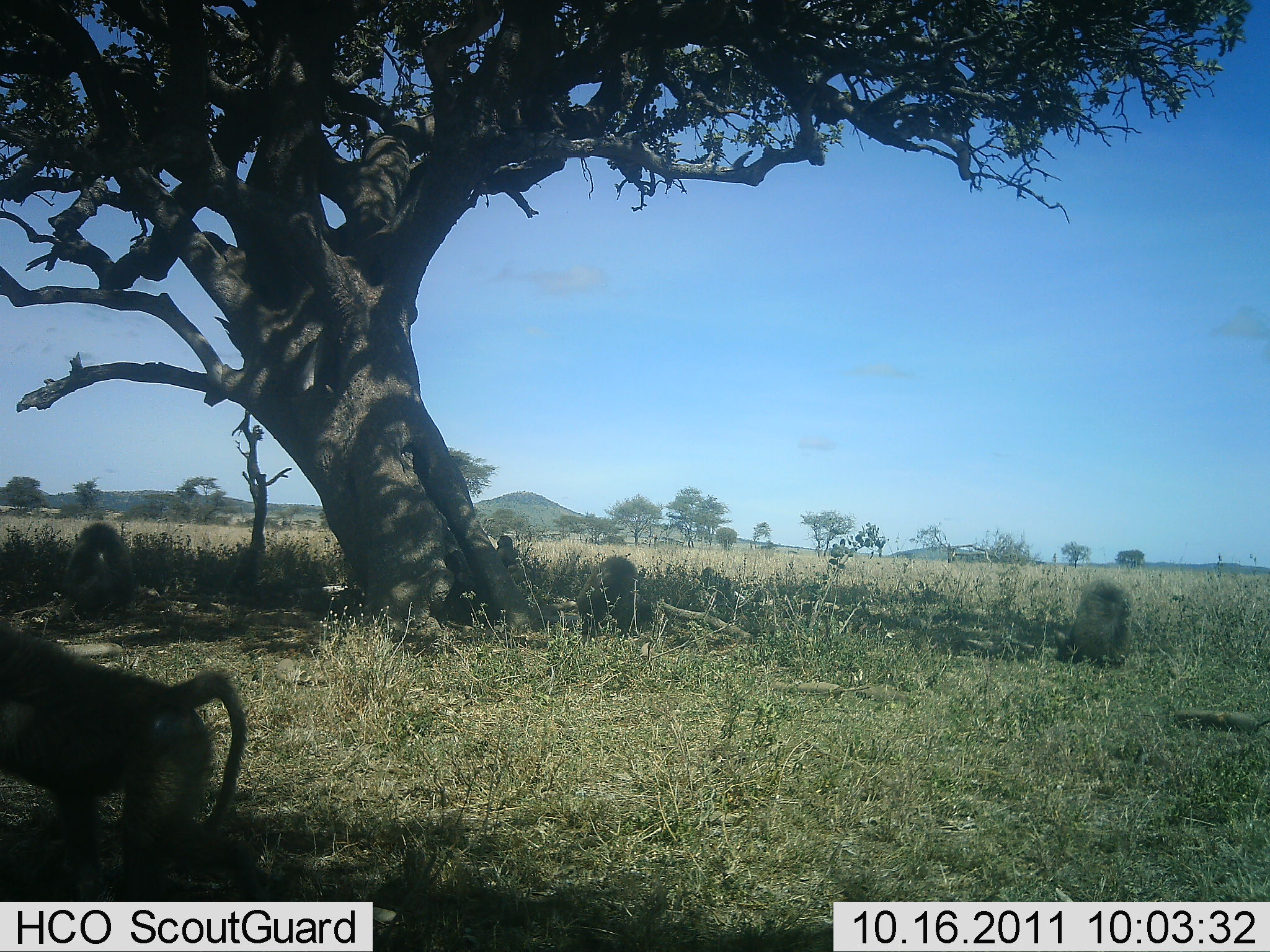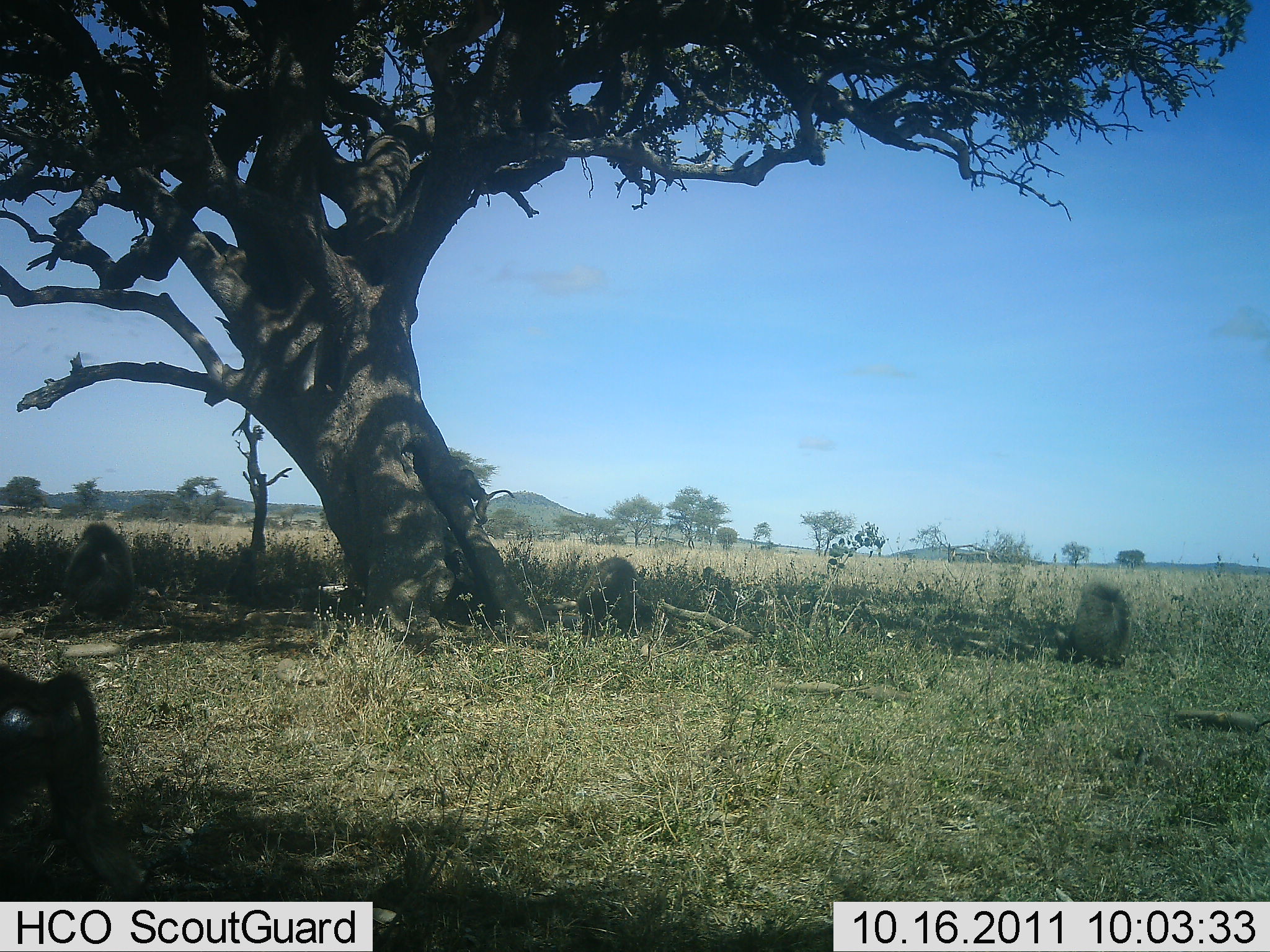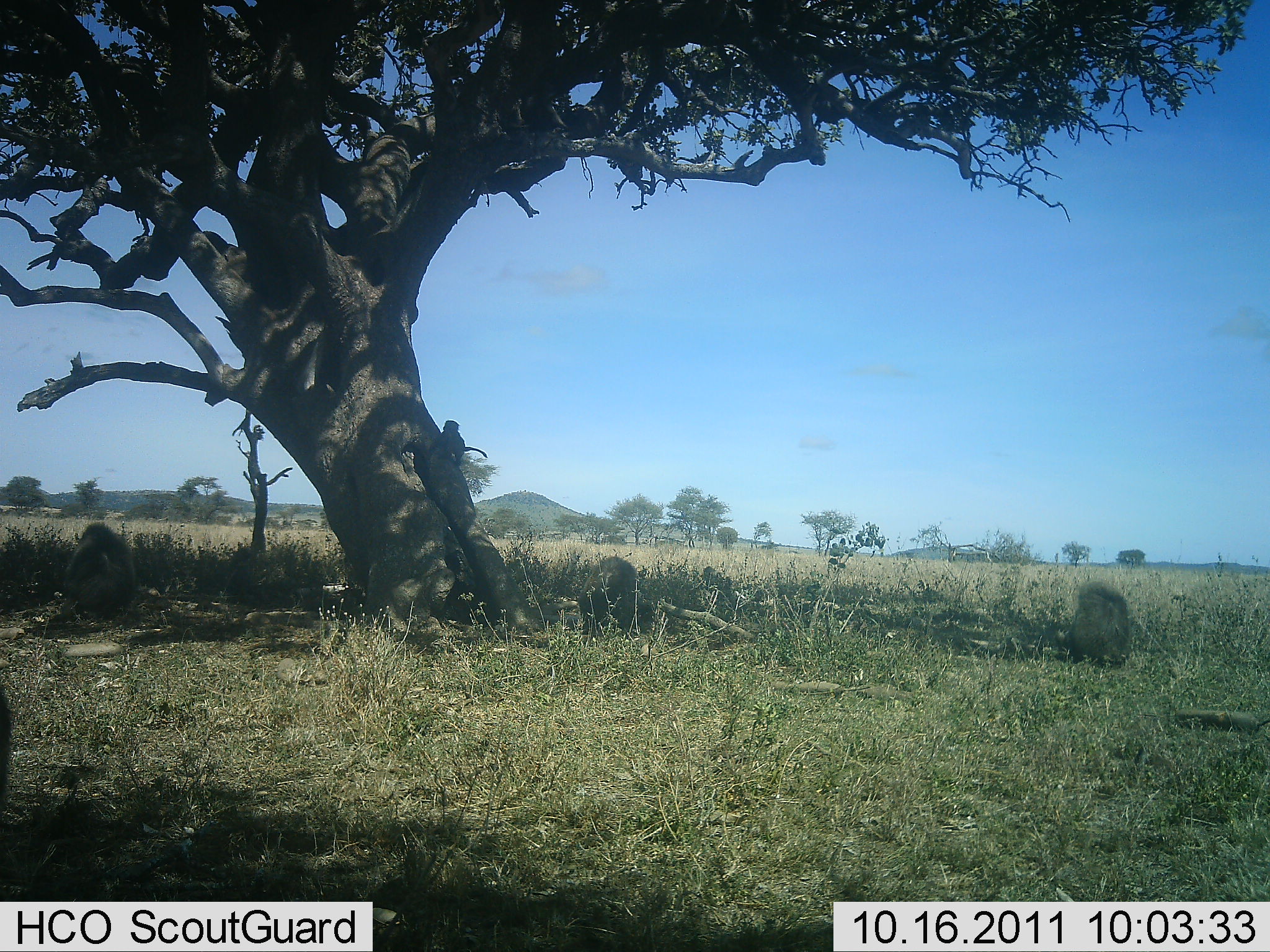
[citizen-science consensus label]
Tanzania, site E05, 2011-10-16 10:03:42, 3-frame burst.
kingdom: Animalia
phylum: Chordata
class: Mammalia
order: Primates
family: Cercopithecidae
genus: Papio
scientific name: Papio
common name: baboon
Baboon (Papio), count 5. Behavior (volunteer vote fractions): standing 27%, resting 60%, moving 93%, interacting 7%. Young present (vote fraction): 47%. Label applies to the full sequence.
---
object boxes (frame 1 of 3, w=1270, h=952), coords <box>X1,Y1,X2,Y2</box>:
animal: <box>0,610,247,812</box>; <box>62,522,136,615</box>; <box>1053,580,1131,665</box>; <box>575,555,653,639</box>; <box>223,546,264,601</box>; <box>493,535,520,565</box>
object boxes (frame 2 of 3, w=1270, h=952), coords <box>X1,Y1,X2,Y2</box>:
animal: <box>0,665,112,837</box>; <box>59,522,136,623</box>; <box>1053,577,1134,669</box>; <box>577,556,649,632</box>; <box>441,463,516,529</box>; <box>222,547,261,601</box>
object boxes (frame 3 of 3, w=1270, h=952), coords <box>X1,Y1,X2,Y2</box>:
animal: <box>61,521,141,620</box>; <box>1057,579,1134,666</box>; <box>577,555,640,640</box>; <box>218,542,259,615</box>; <box>429,418,490,466</box>; <box>0,684,12,825</box>